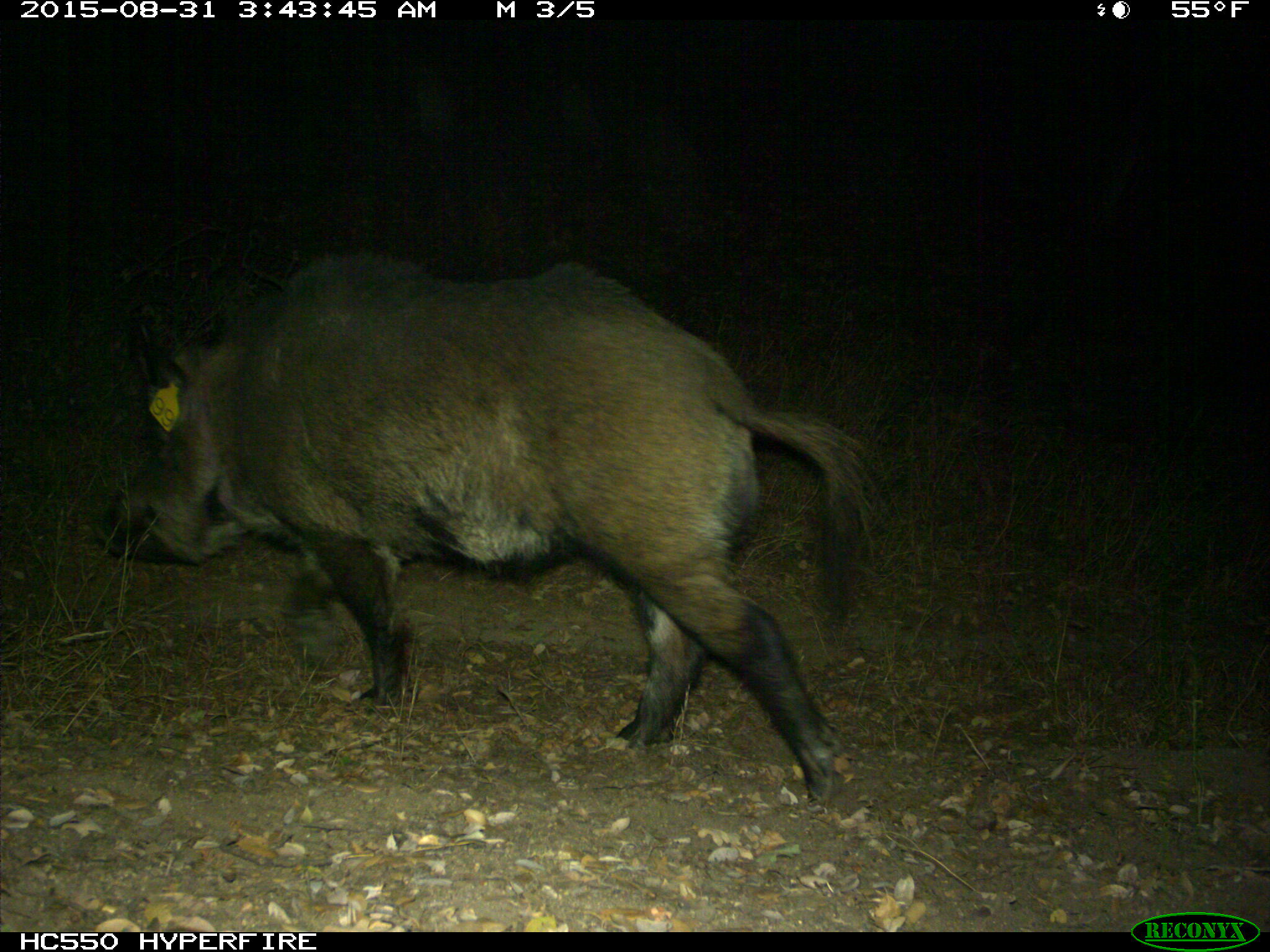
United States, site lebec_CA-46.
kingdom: Animalia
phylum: Chordata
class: Mammalia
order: Artiodactyla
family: Suidae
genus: Sus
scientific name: Sus scrofa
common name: wild boar